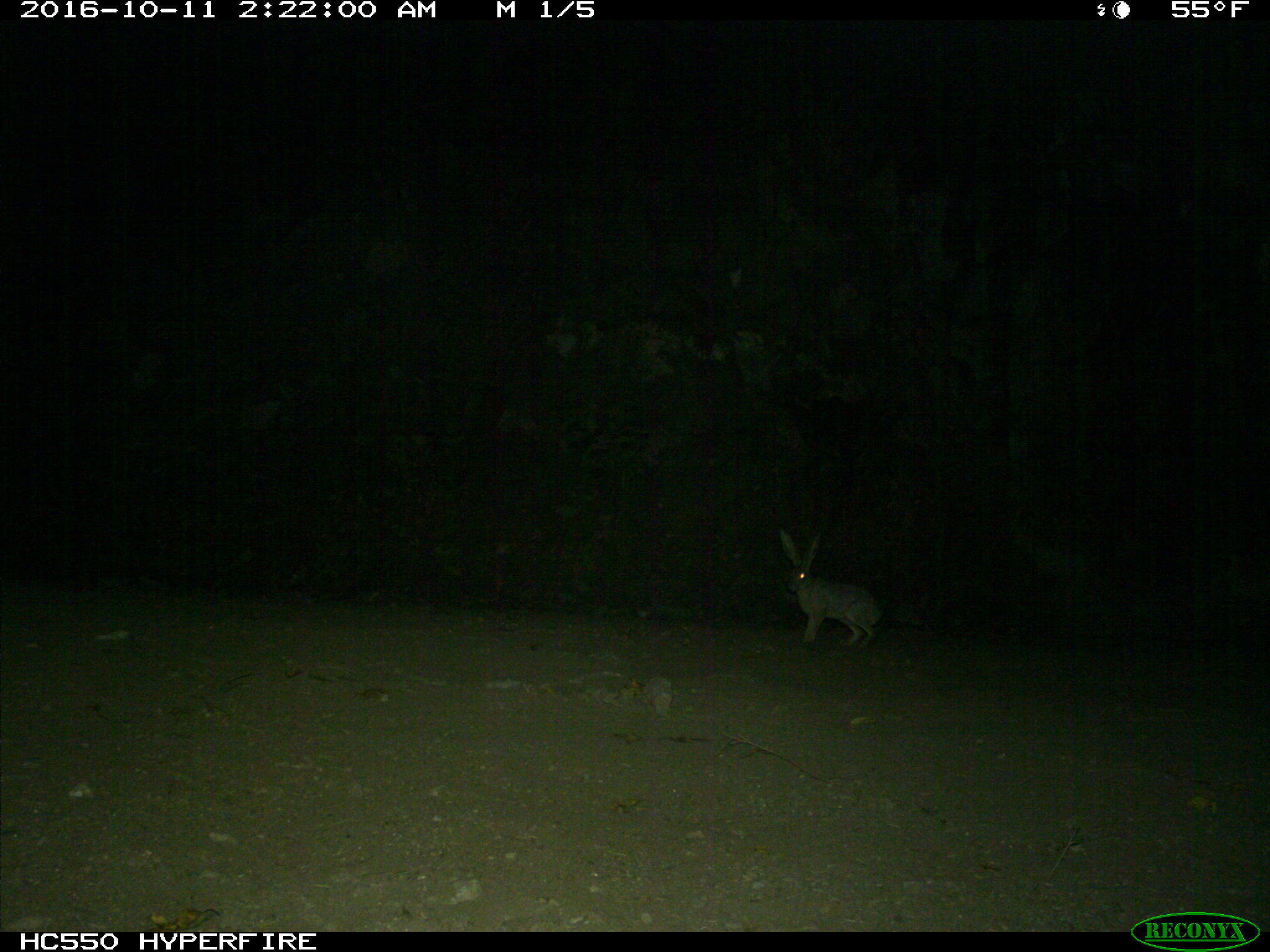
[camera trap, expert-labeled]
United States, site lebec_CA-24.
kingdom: Animalia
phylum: Chordata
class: Mammalia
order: Lagomorpha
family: Leporidae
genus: Lepus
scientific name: Lepus californicus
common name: black-tailed jackrabbit